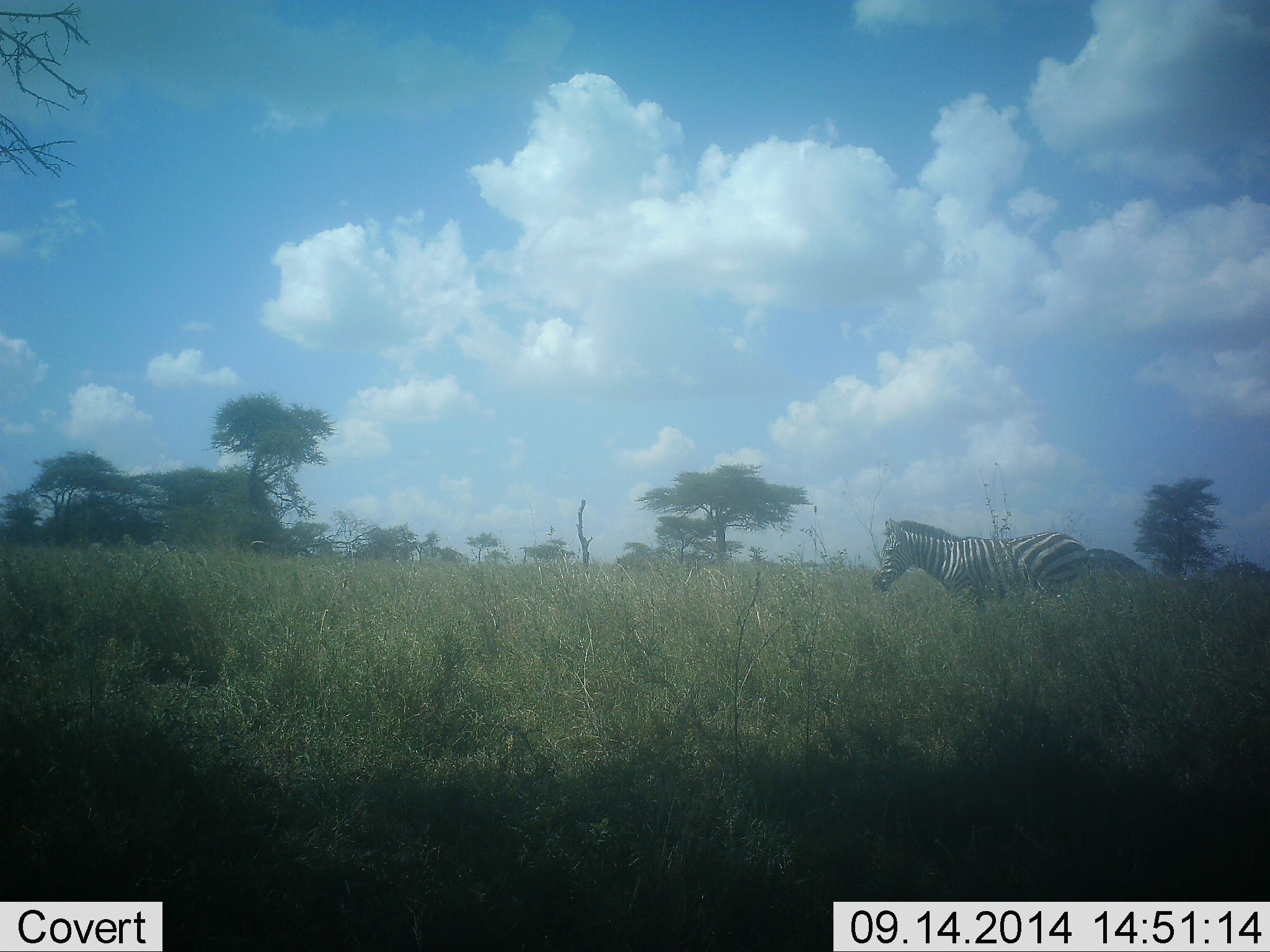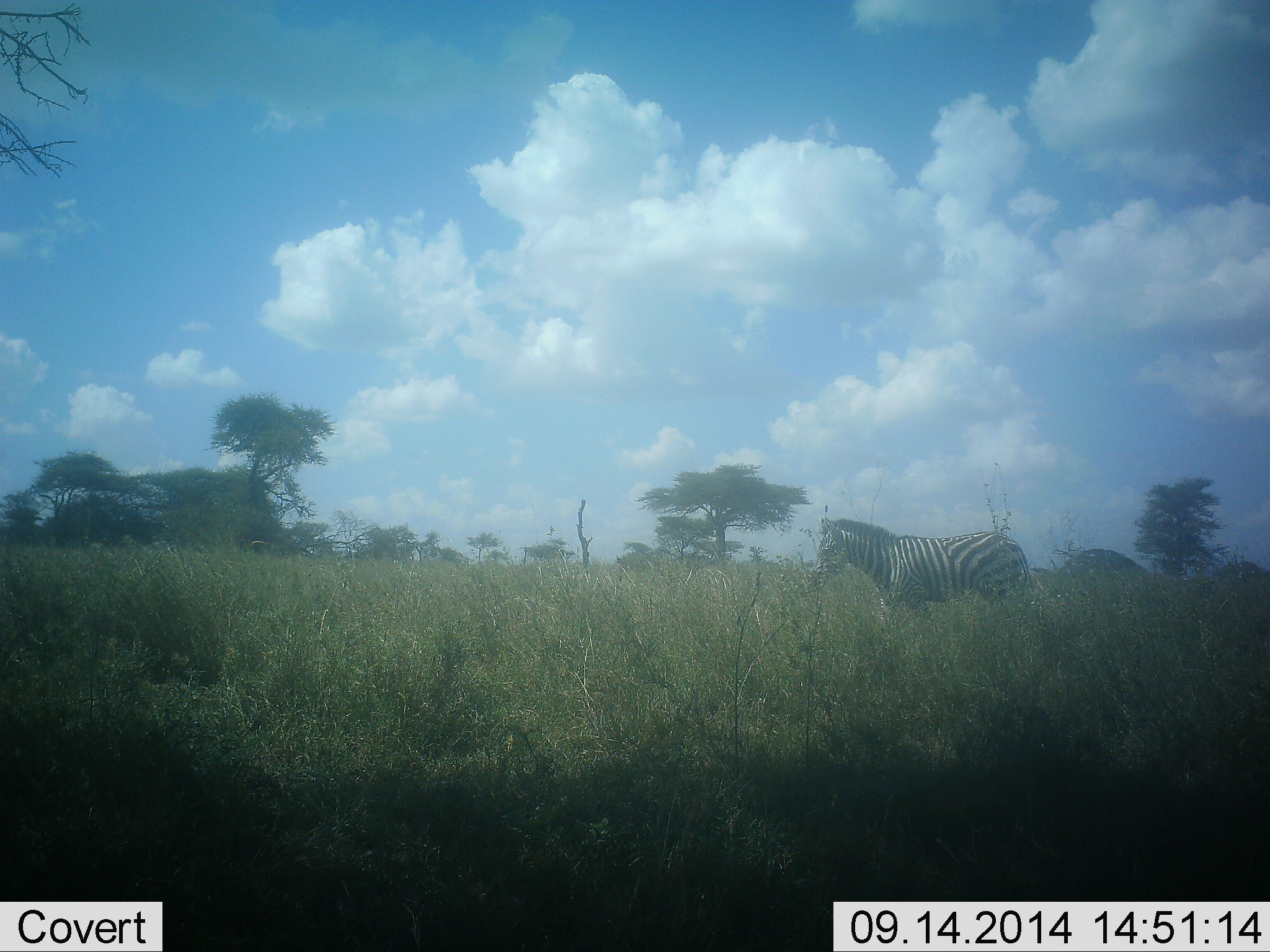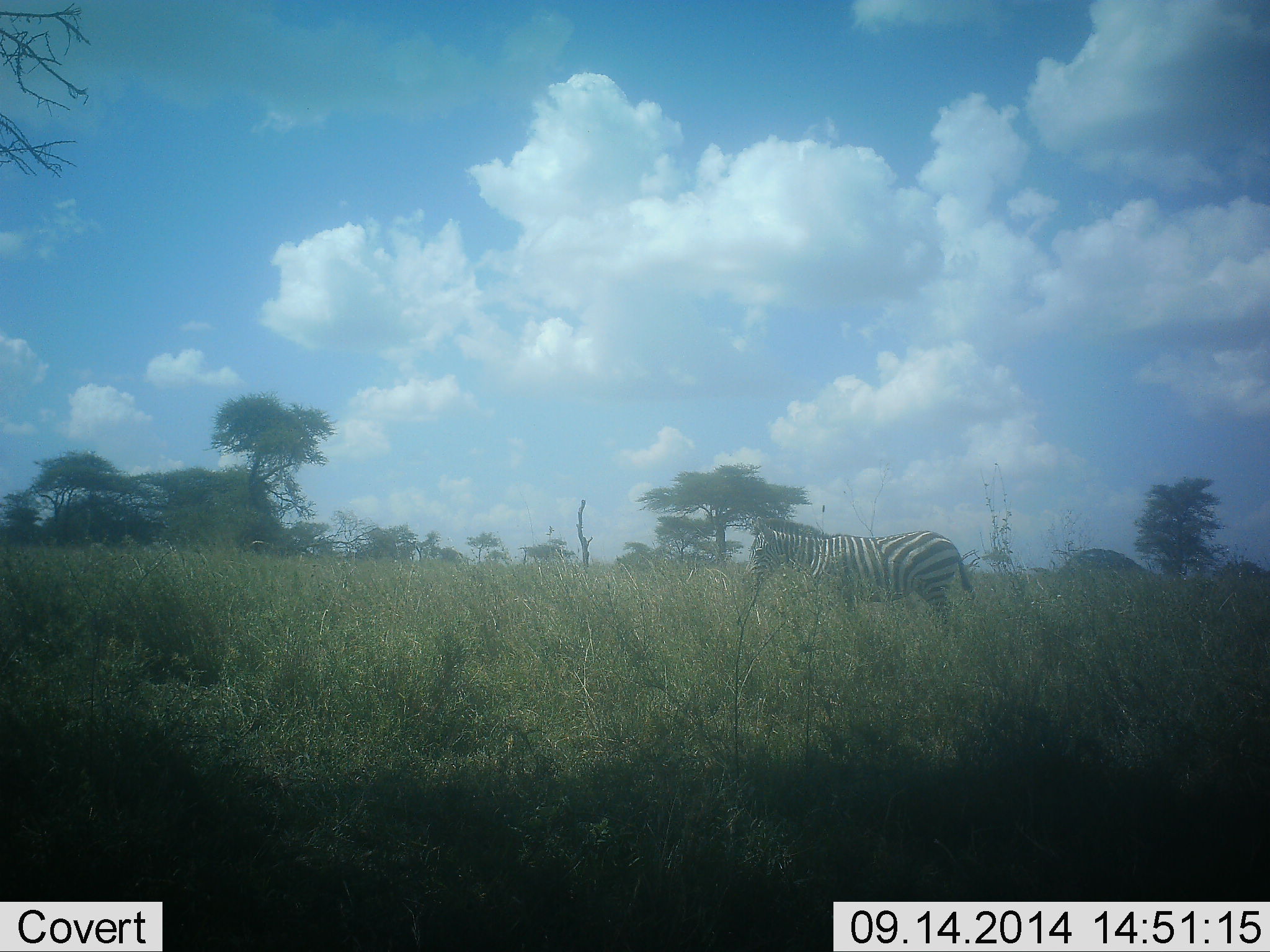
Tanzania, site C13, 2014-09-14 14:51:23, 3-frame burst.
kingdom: Animalia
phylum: Chordata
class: Mammalia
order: Perissodactyla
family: Equidae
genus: Equus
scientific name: Equus quagga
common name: plains zebra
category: zebra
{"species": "zebra (plains zebra) (Equus quagga)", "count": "1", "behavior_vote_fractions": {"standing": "20%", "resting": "0%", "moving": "80%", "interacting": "0%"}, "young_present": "0%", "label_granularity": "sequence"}